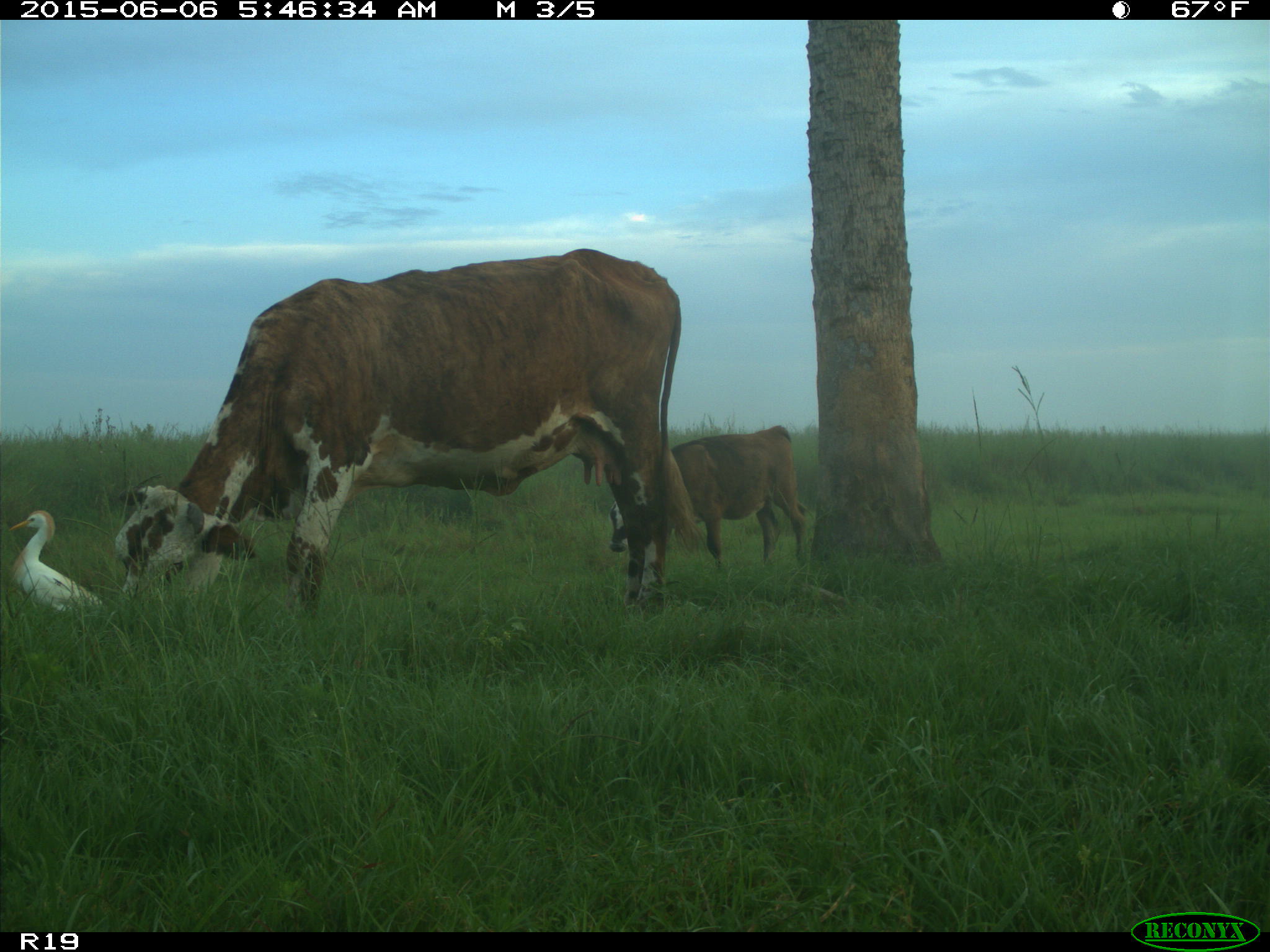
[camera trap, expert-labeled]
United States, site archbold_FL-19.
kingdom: Animalia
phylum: Chordata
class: Mammalia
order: Artiodactyla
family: Bovidae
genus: Bos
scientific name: Bos taurus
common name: domestic cow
Bos taurus (domestic cow).